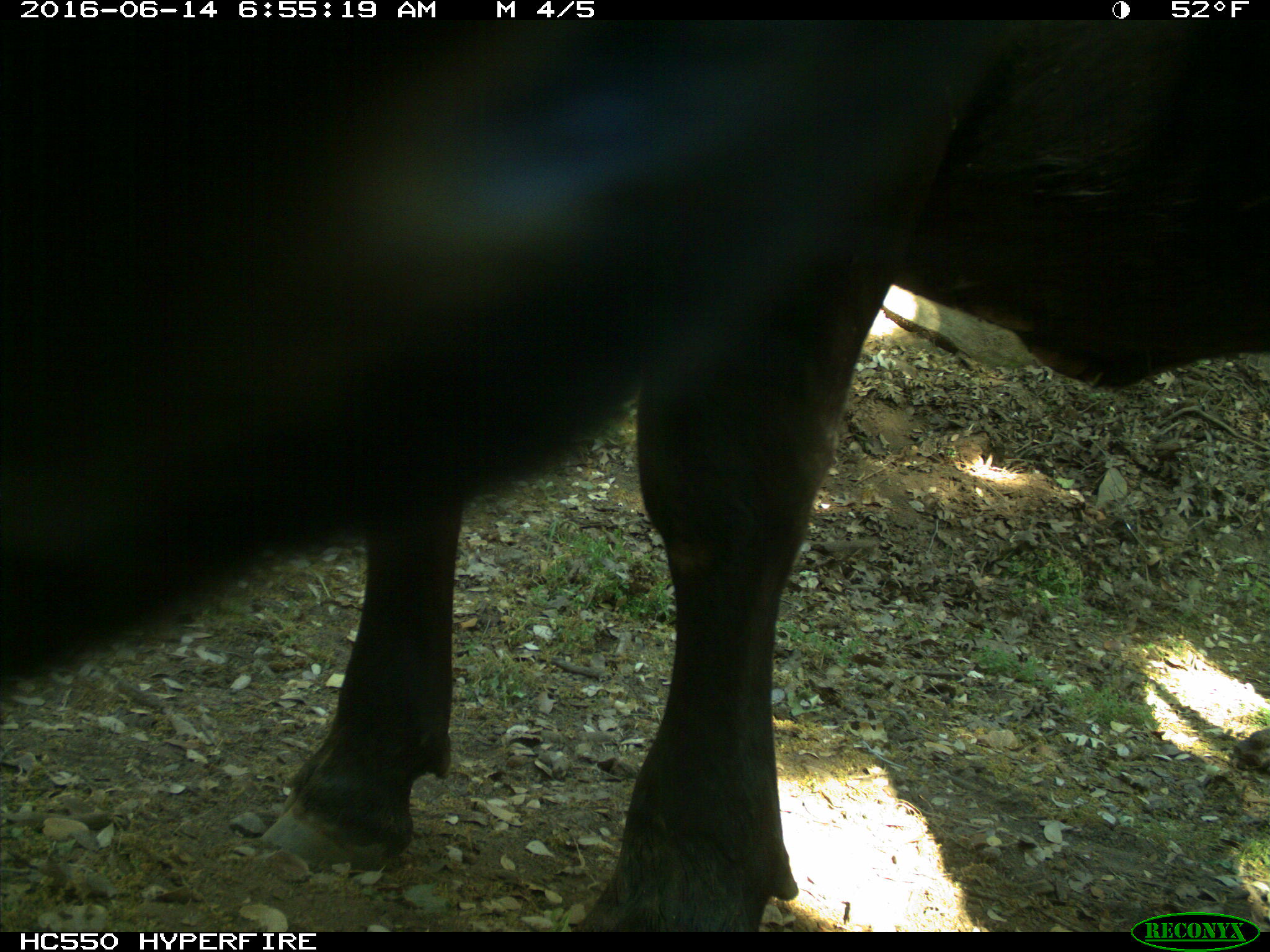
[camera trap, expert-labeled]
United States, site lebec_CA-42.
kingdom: Animalia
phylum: Chordata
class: Mammalia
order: Artiodactyla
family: Bovidae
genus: Bos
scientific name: Bos taurus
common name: domestic cow